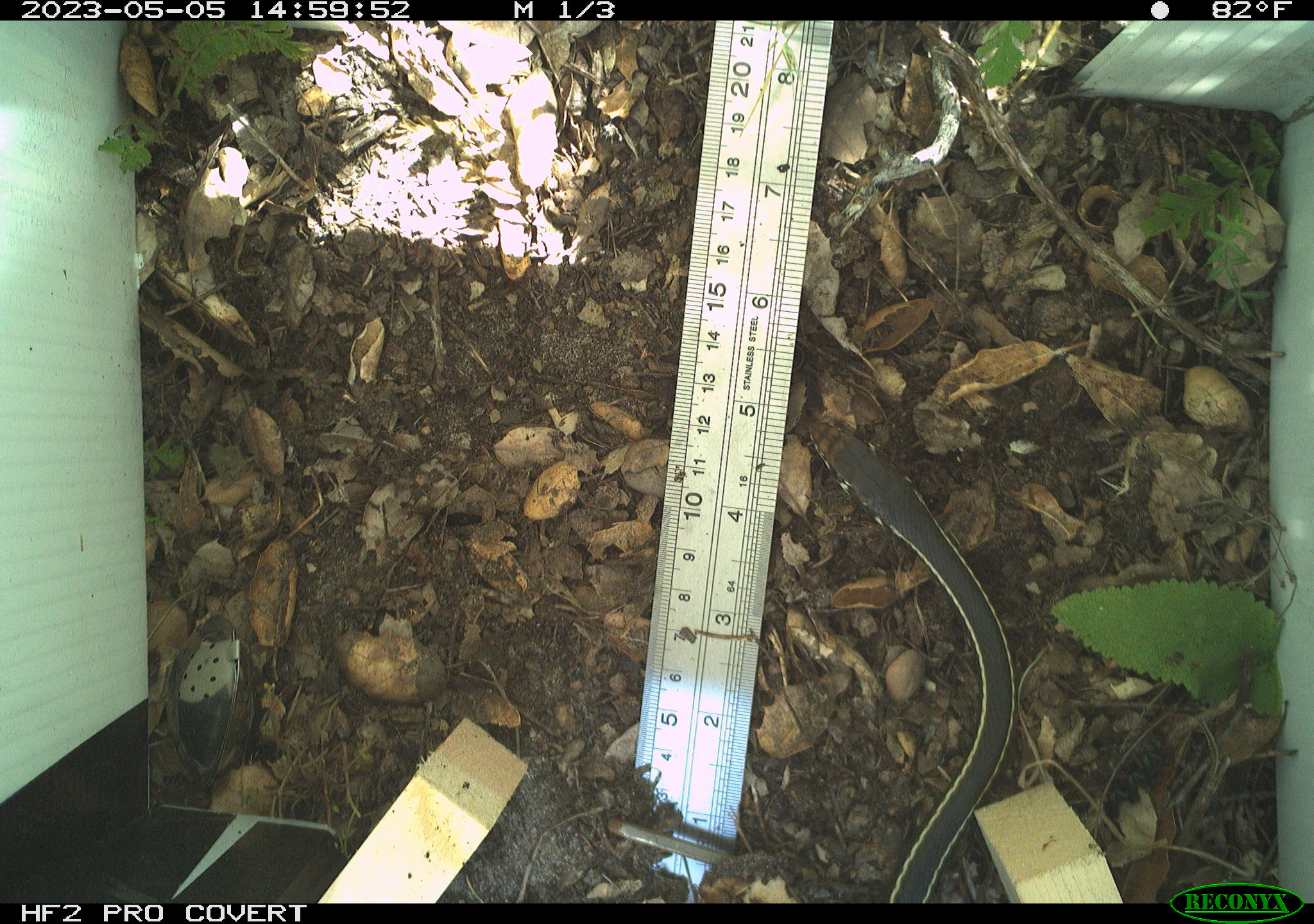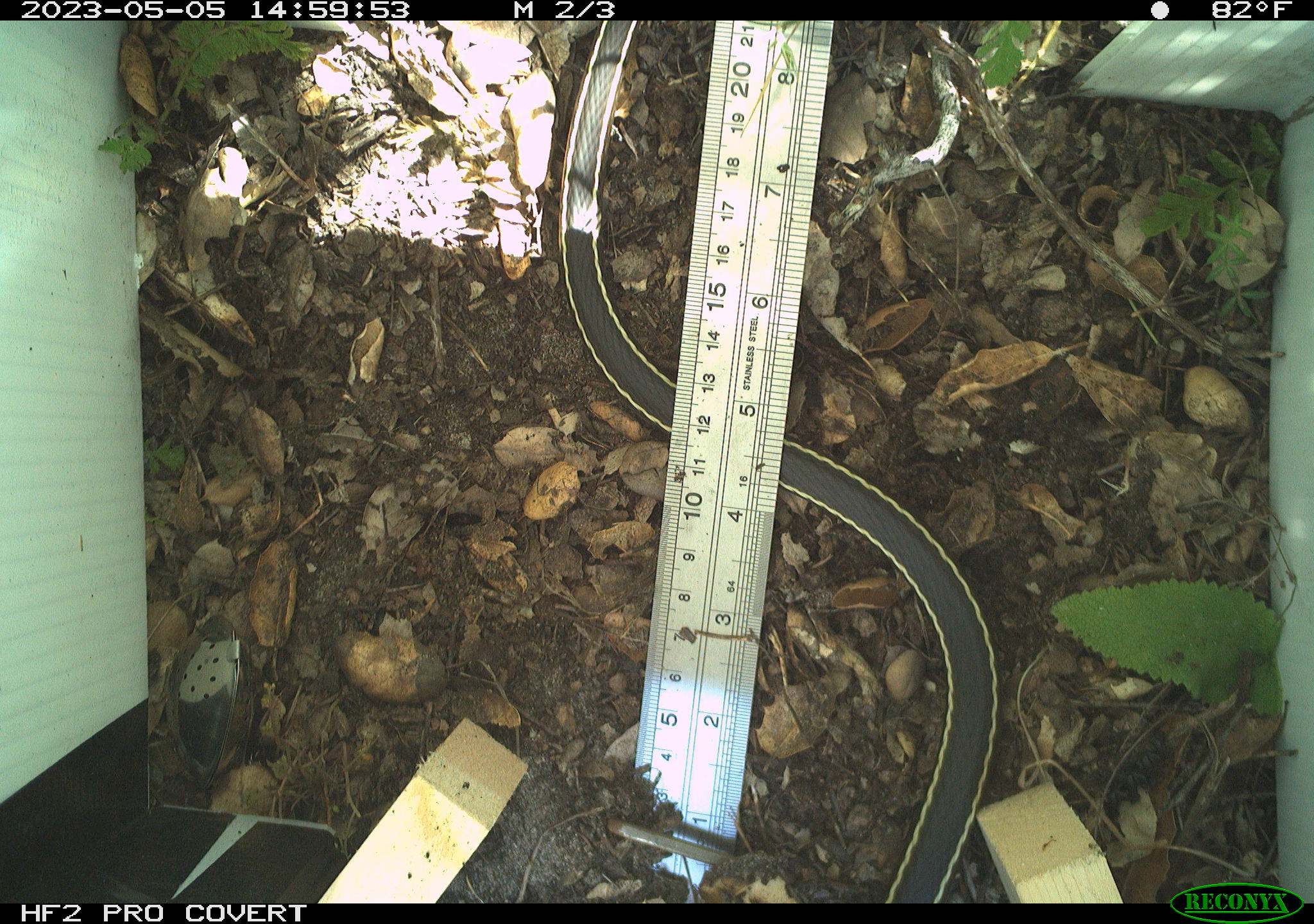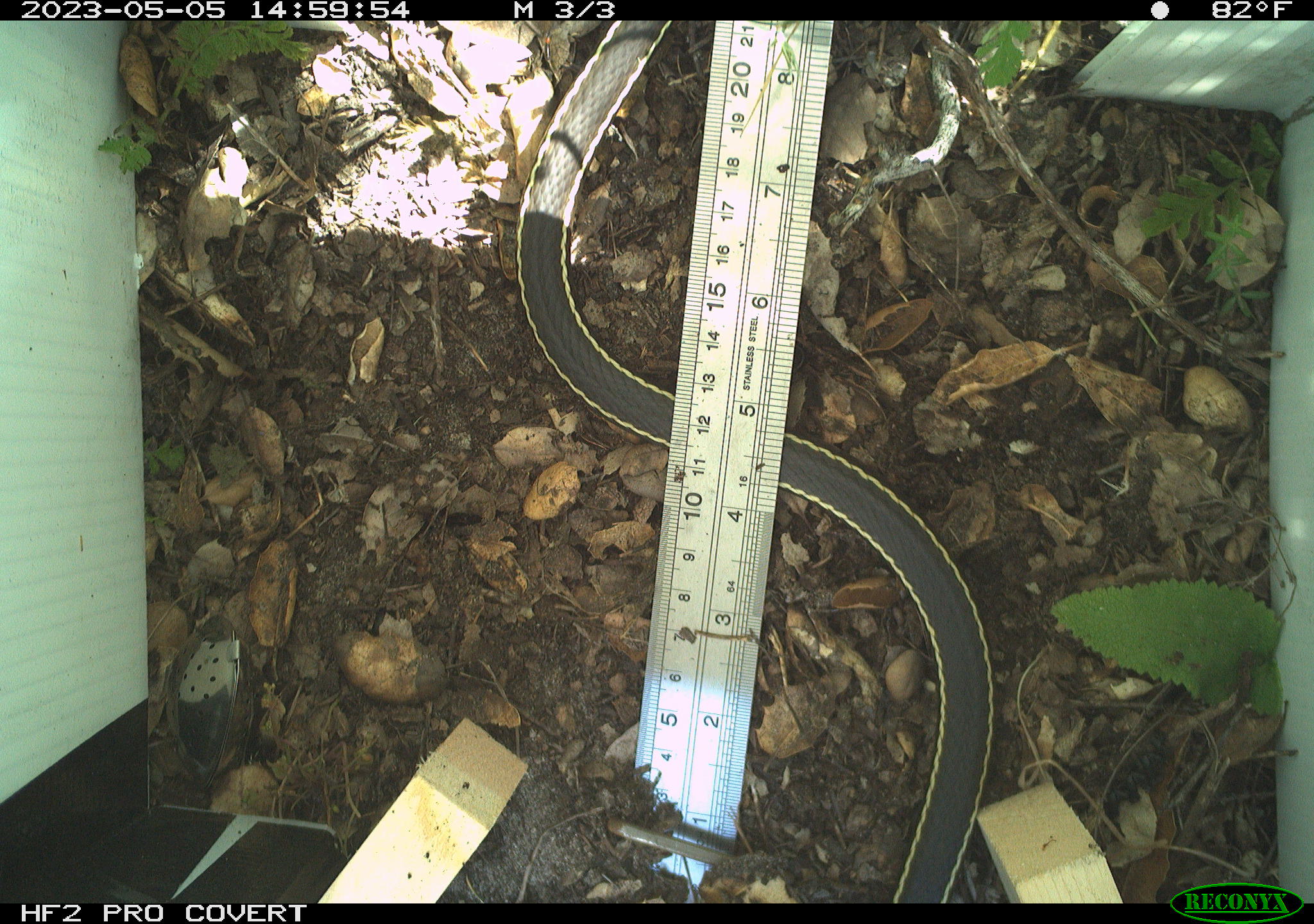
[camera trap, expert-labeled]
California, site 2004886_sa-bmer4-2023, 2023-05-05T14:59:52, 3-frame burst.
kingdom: Animalia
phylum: Chordata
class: Reptilia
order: Squamata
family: Colubridae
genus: Masticophis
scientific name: Masticophis lateralis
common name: striped racer